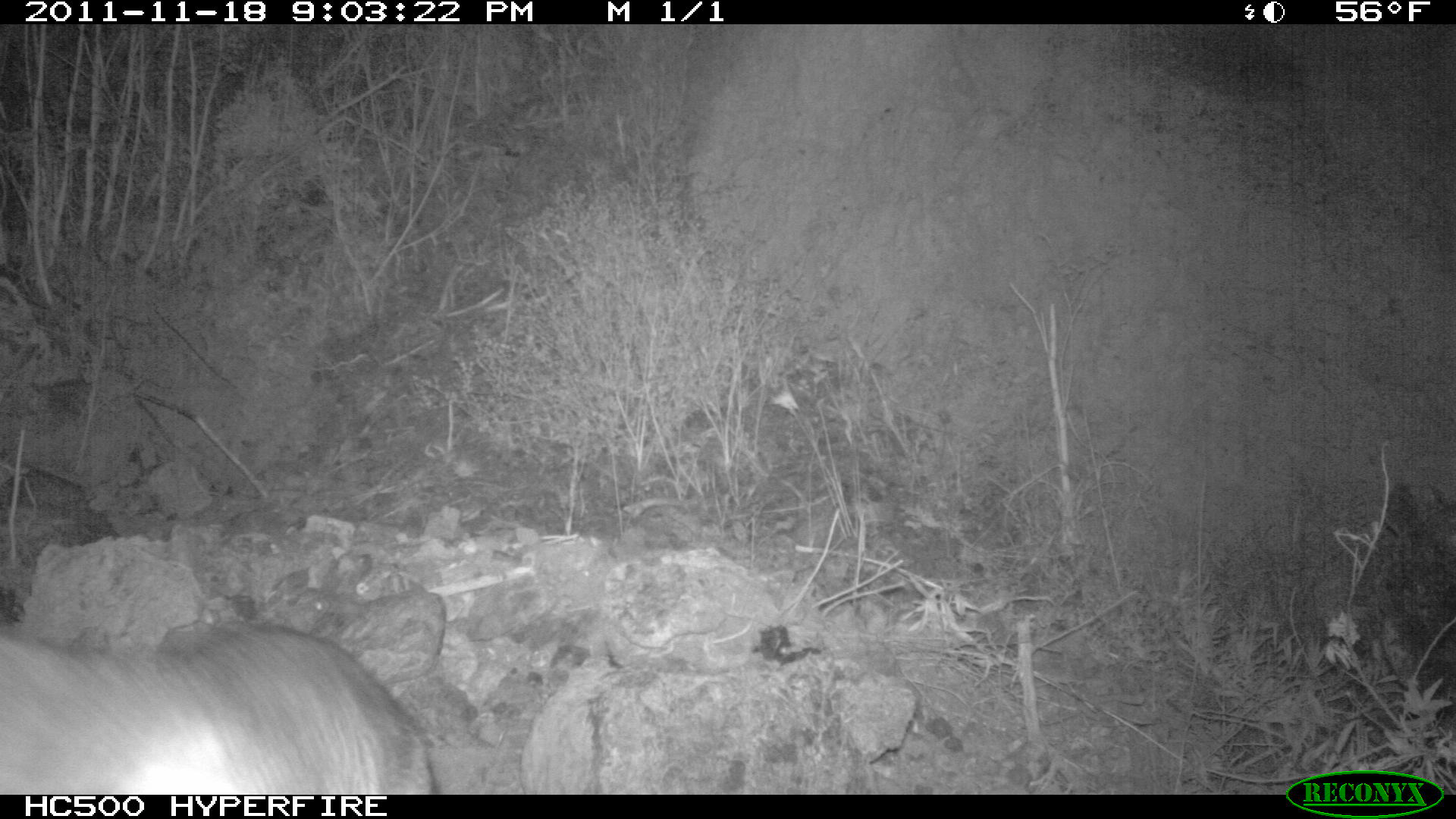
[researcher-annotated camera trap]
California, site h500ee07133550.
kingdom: Animalia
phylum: Chordata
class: Mammalia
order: Carnivora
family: Canidae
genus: Urocyon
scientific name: Urocyon littoralis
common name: island fox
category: fox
Fox (island fox) (Urocyon littoralis).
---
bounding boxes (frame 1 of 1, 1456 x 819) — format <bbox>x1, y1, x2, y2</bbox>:
fox: <bbox>0, 625, 433, 794</bbox>